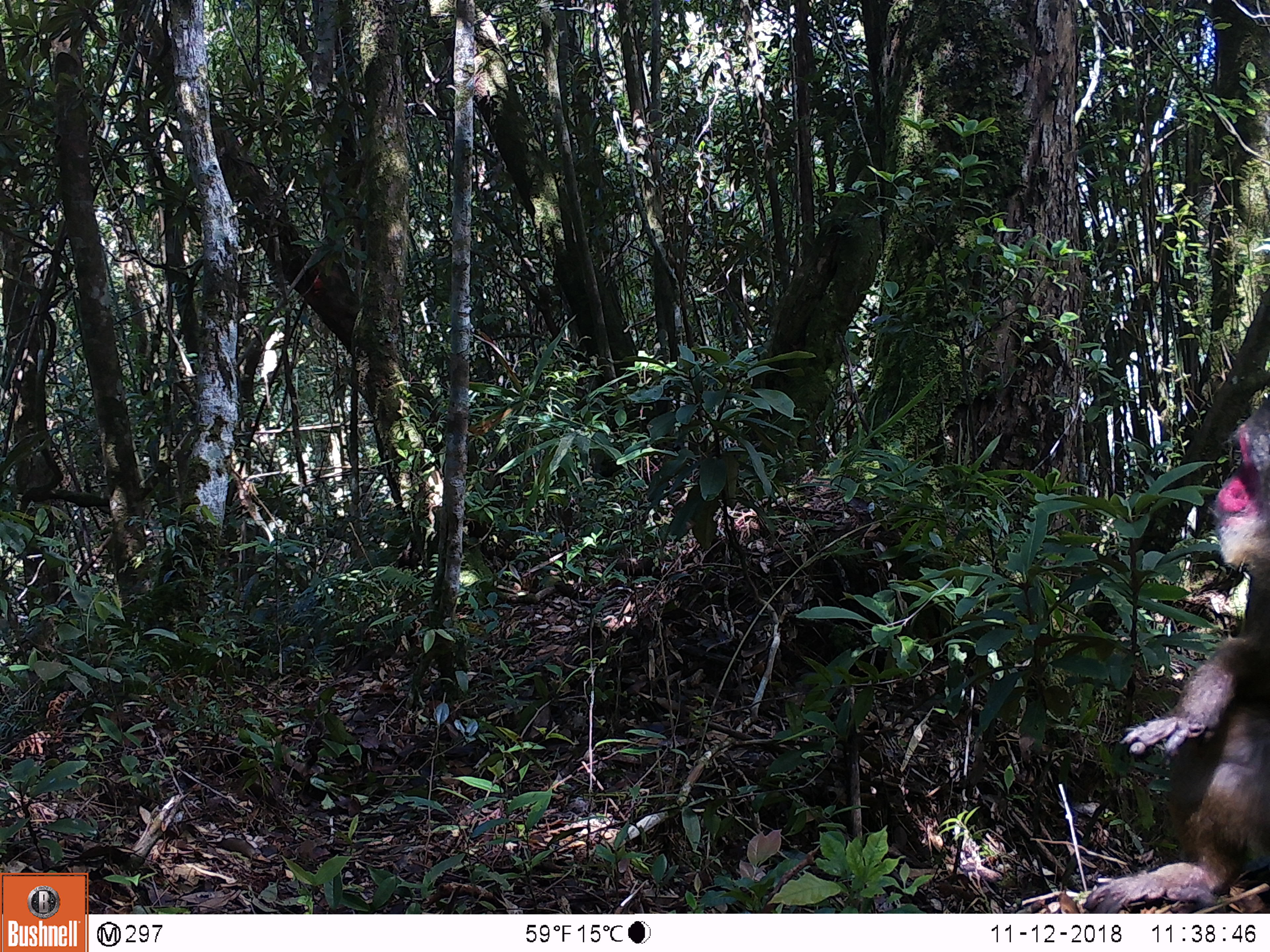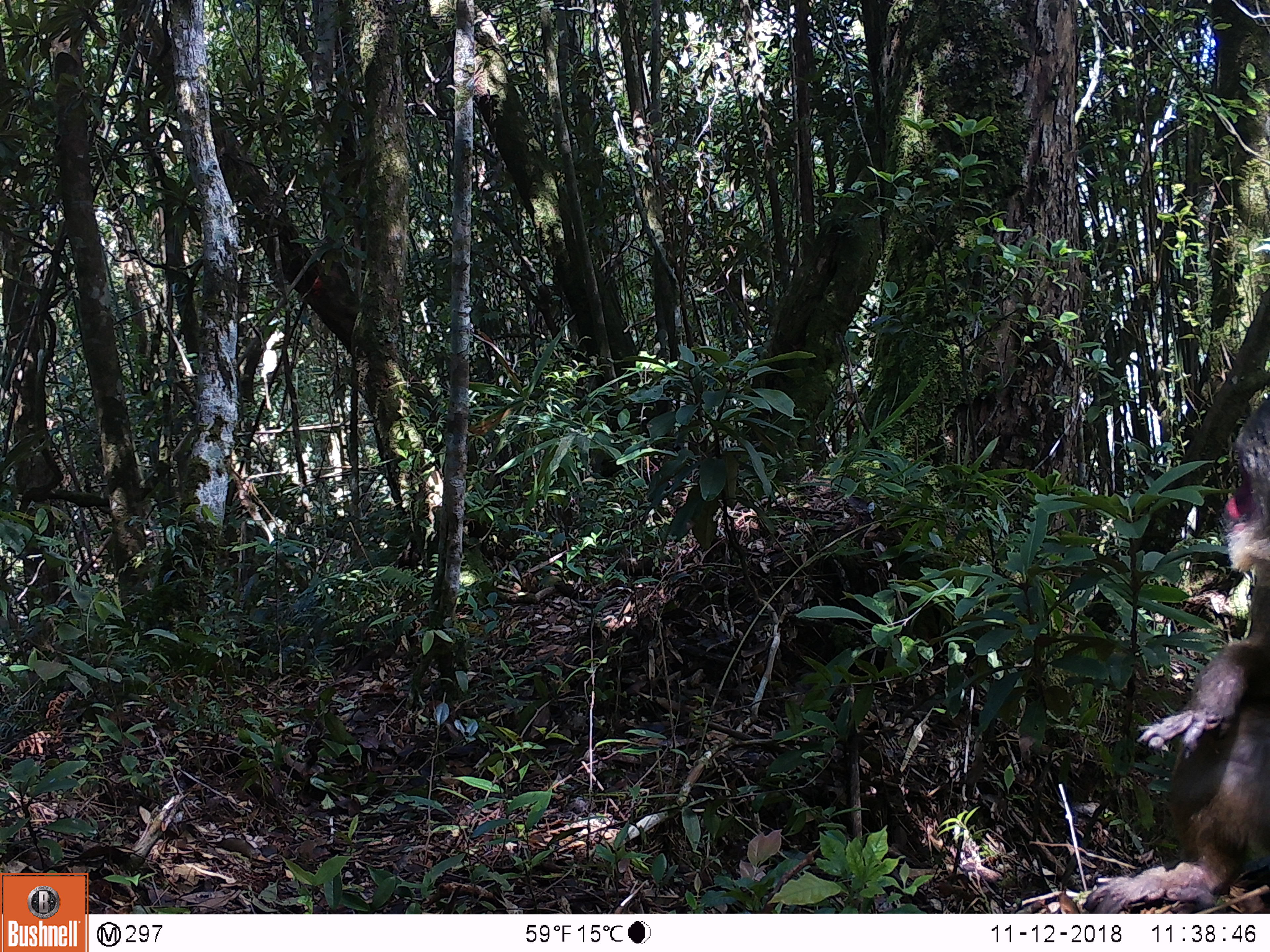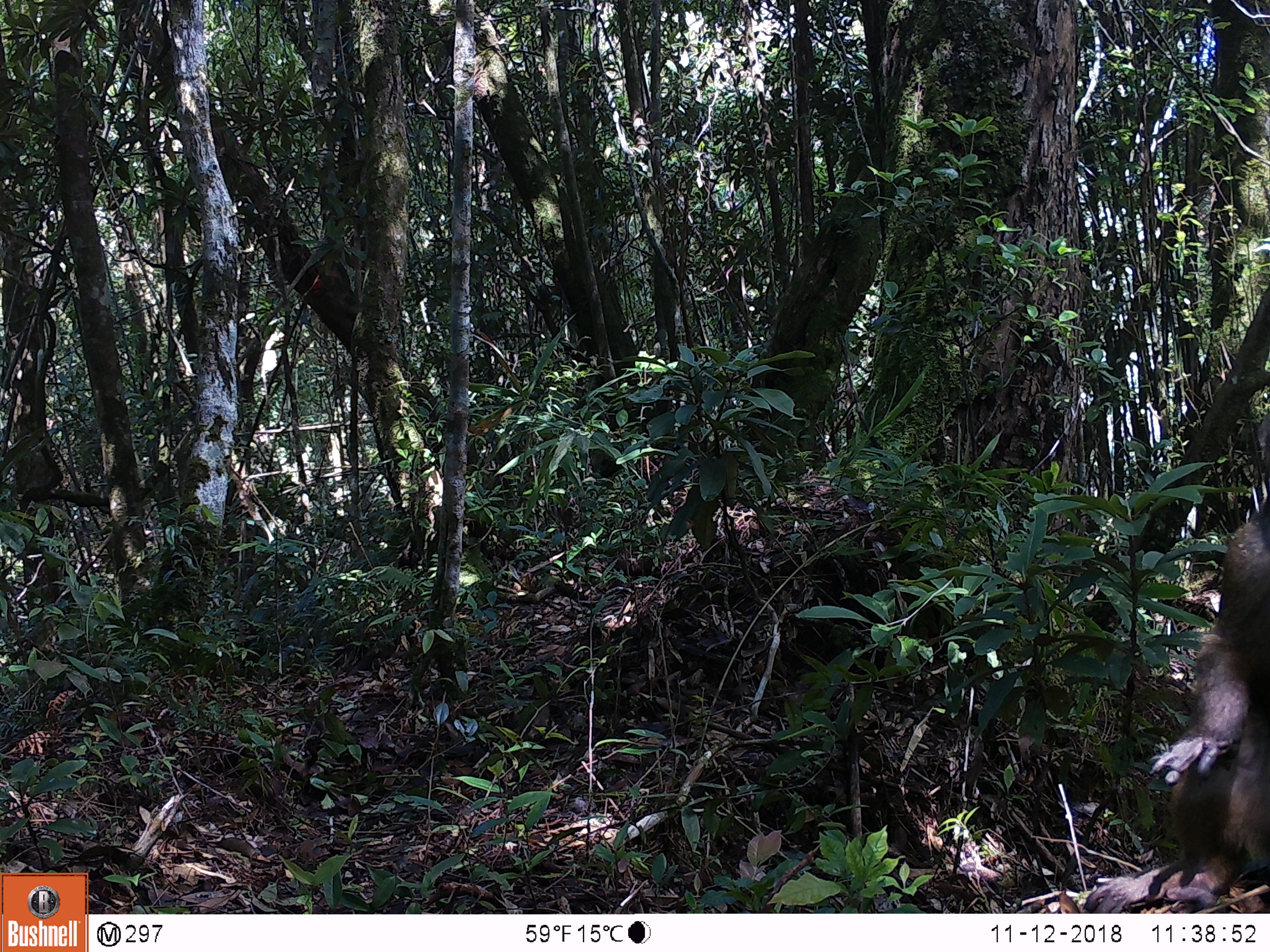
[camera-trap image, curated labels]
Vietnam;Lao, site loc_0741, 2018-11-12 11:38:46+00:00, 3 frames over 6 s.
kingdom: Animalia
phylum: Chordata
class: Mammalia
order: Primates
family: Cercopithecidae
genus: Macaca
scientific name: Macaca arctoides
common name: stump-tailed macaque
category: stump tailed macaque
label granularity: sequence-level